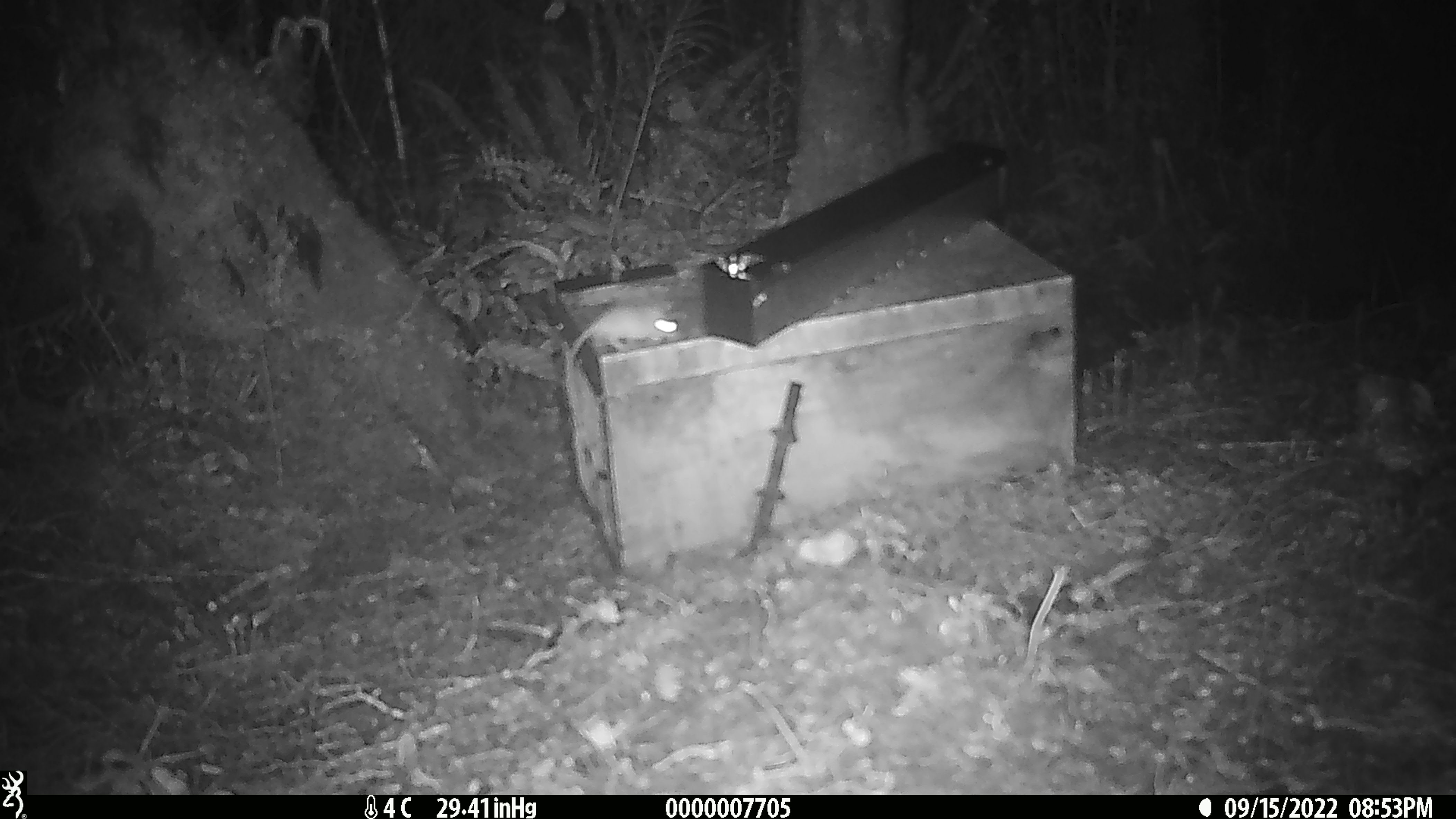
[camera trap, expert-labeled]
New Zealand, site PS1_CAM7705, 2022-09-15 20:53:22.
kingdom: Animalia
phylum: Chordata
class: Mammalia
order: Rodentia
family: Muridae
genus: Mus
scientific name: Mus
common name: mouse